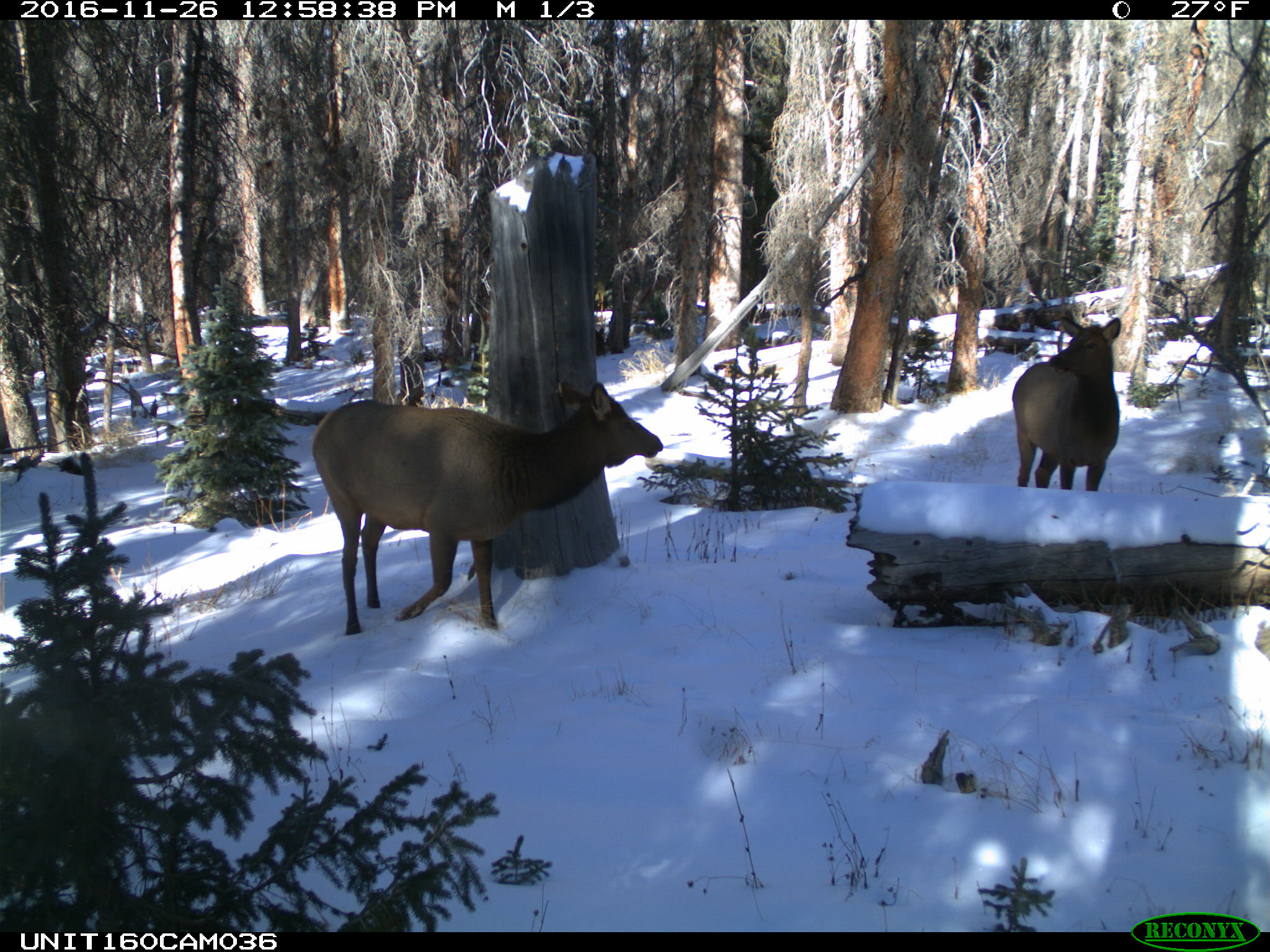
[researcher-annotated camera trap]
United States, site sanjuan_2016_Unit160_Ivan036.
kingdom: Animalia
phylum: Chordata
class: Mammalia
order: Artiodactyla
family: Cervidae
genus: Cervus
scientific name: Cervus elaphus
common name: red deer